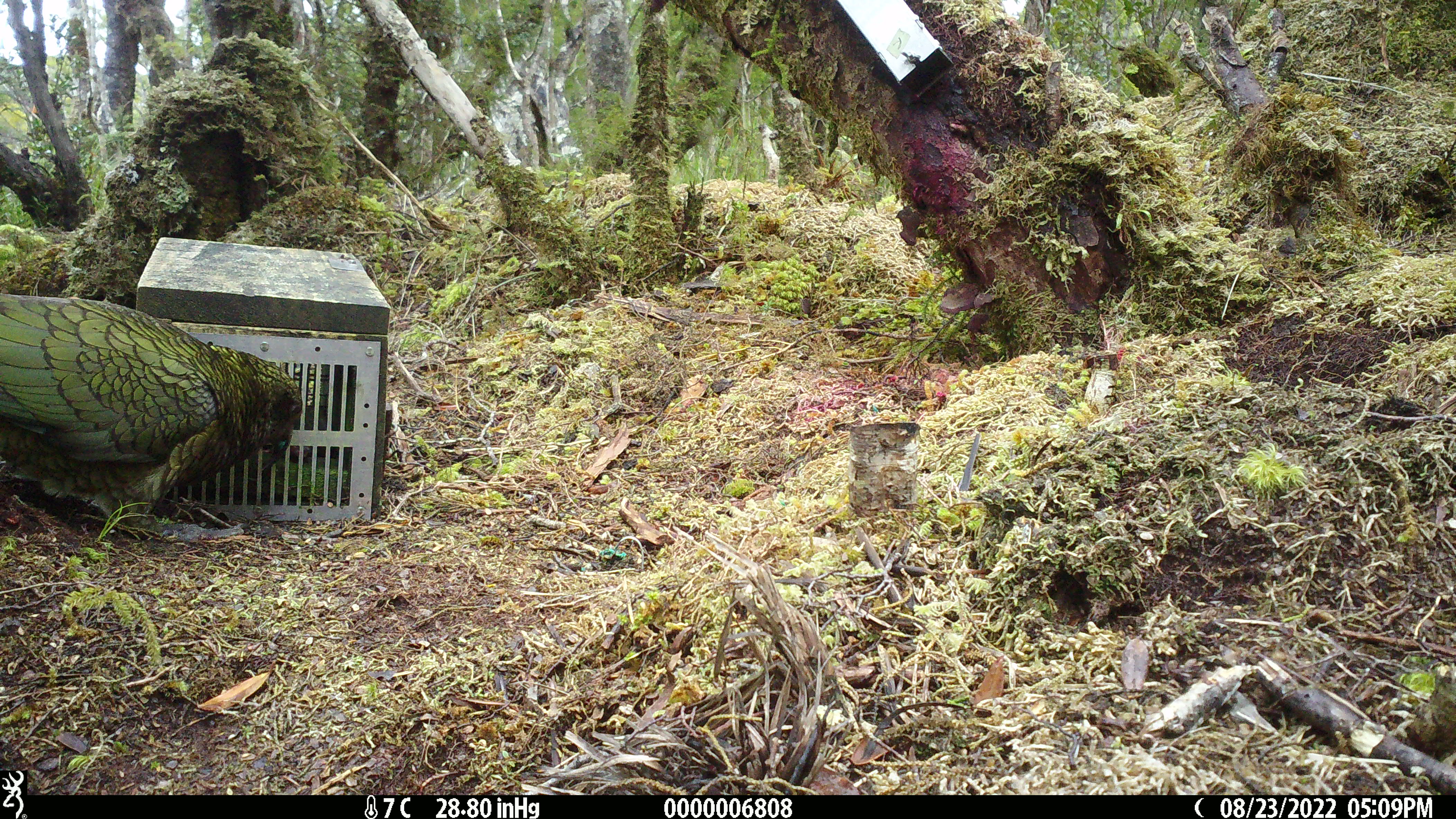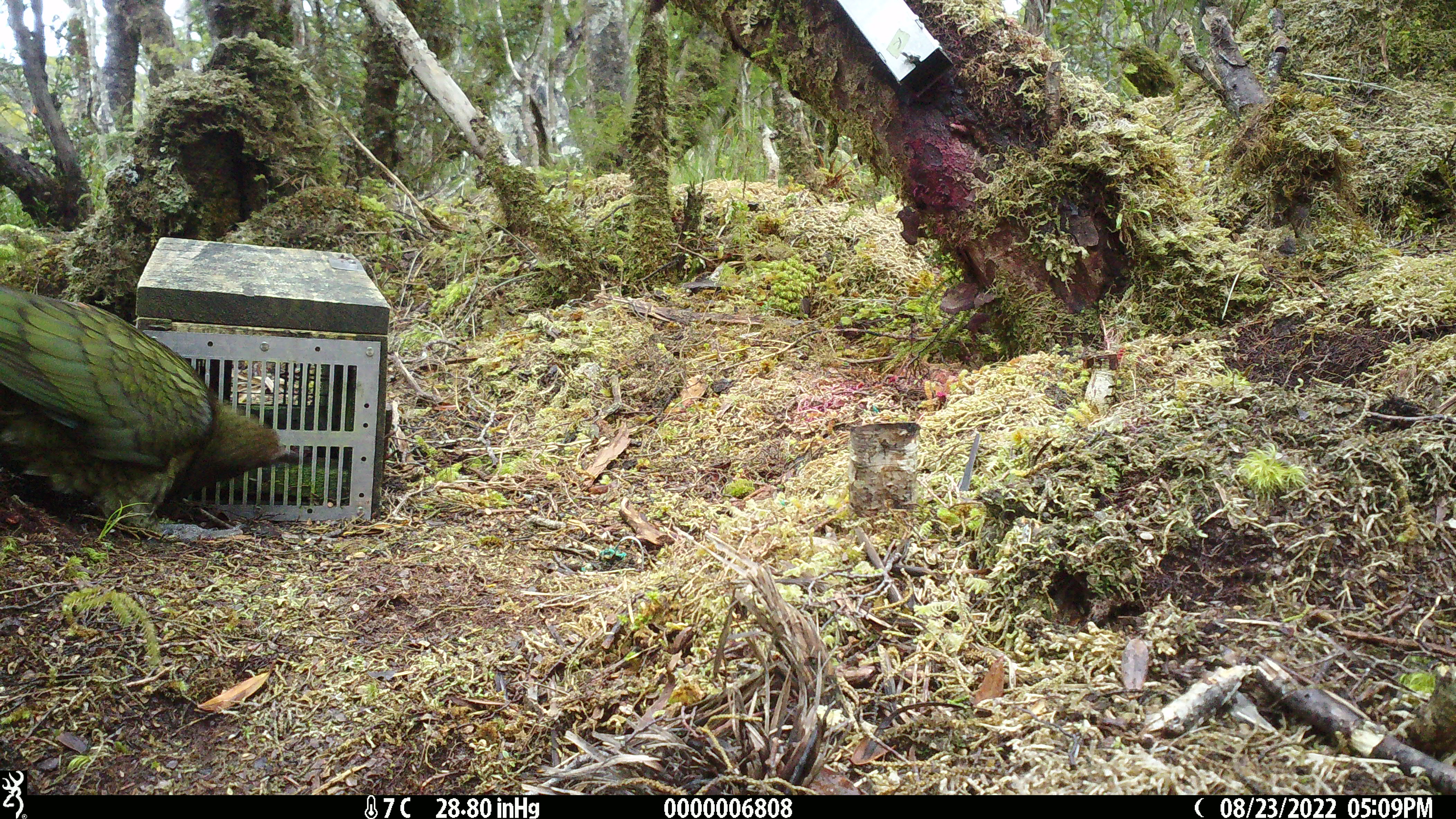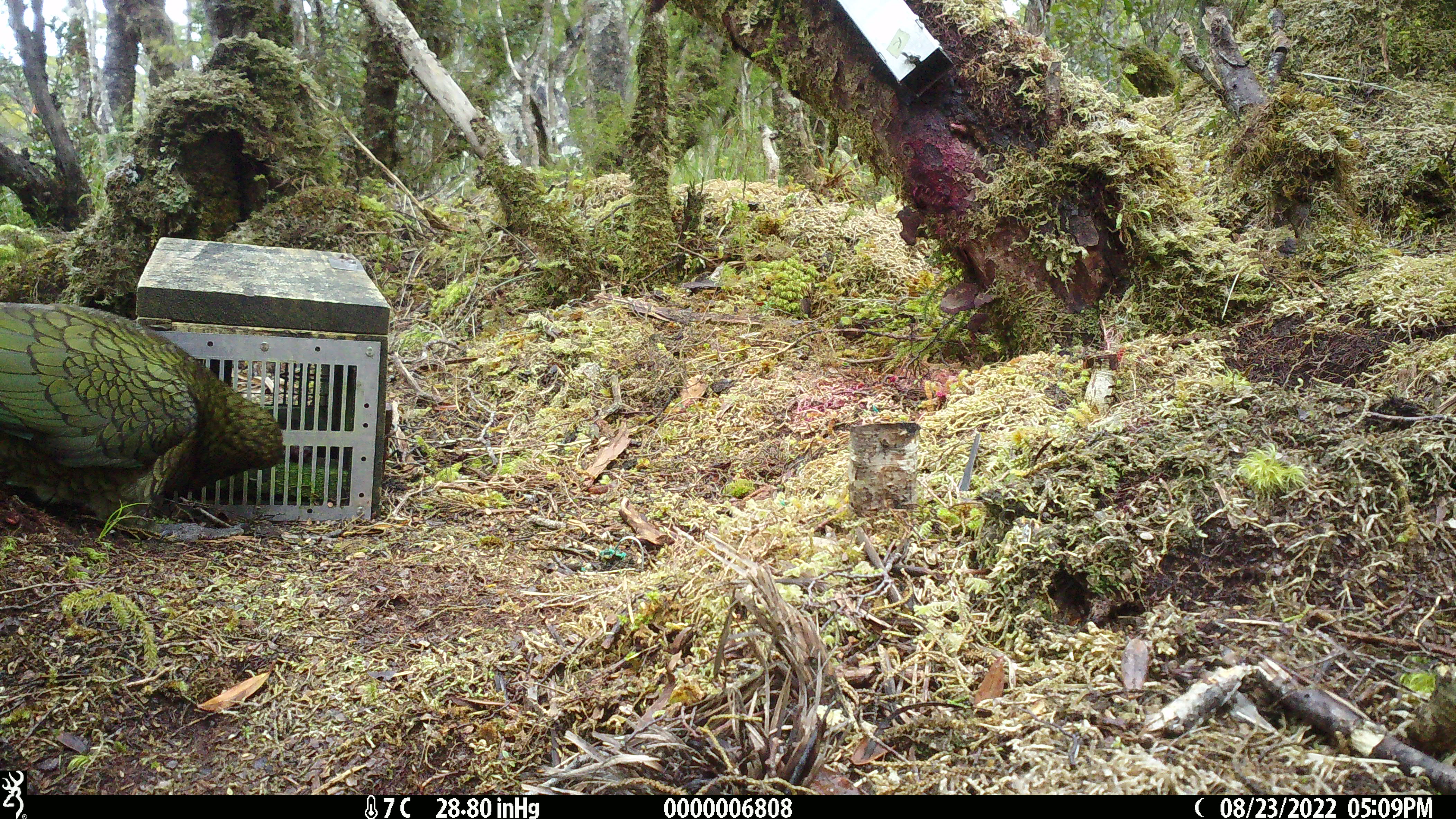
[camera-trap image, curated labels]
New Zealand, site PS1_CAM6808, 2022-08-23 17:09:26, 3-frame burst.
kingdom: Animalia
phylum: Chordata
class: Aves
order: Psittaciformes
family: Strigopidae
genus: Nestor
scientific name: Nestor notabilis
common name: kea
Kea (Nestor notabilis).